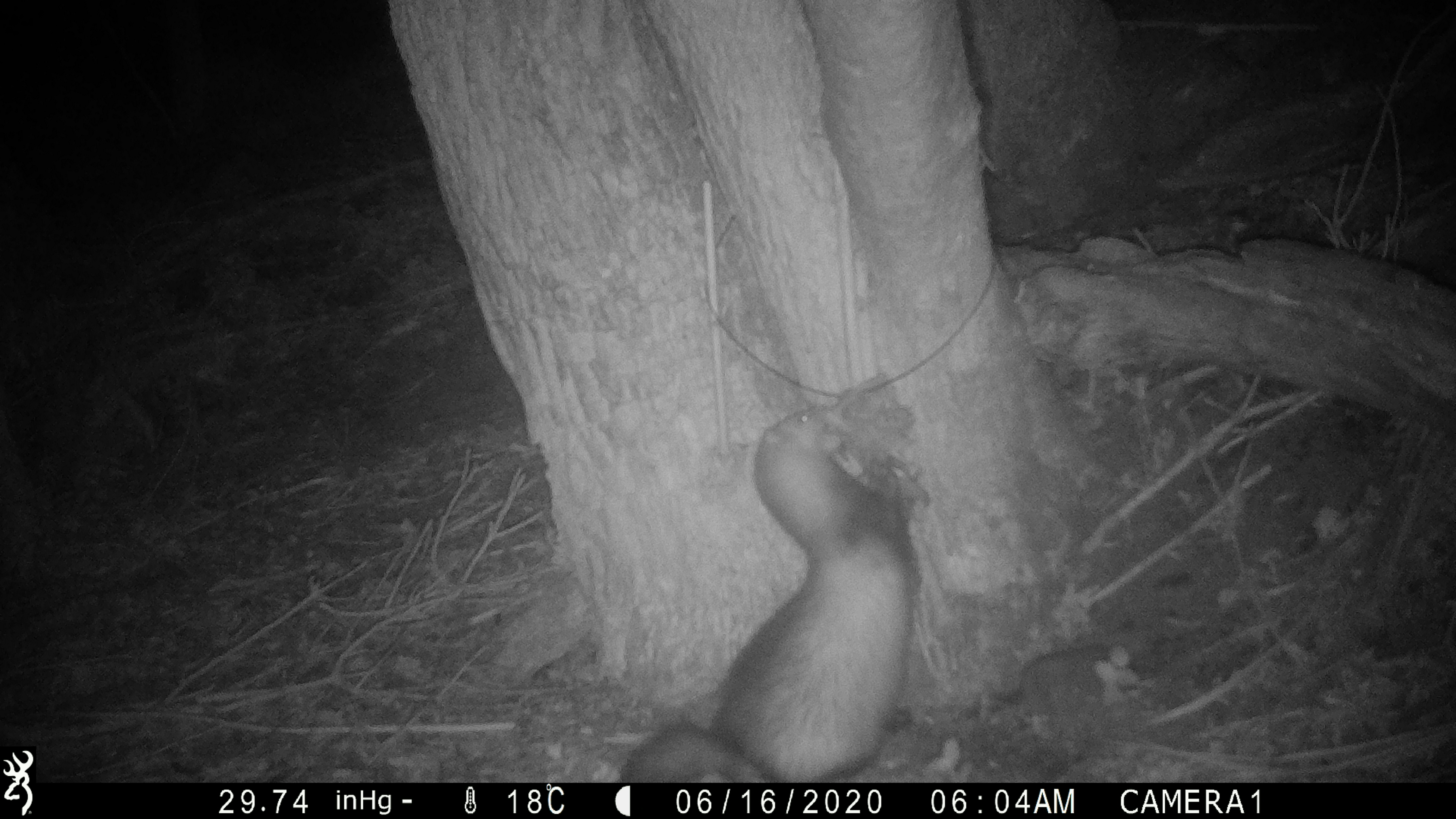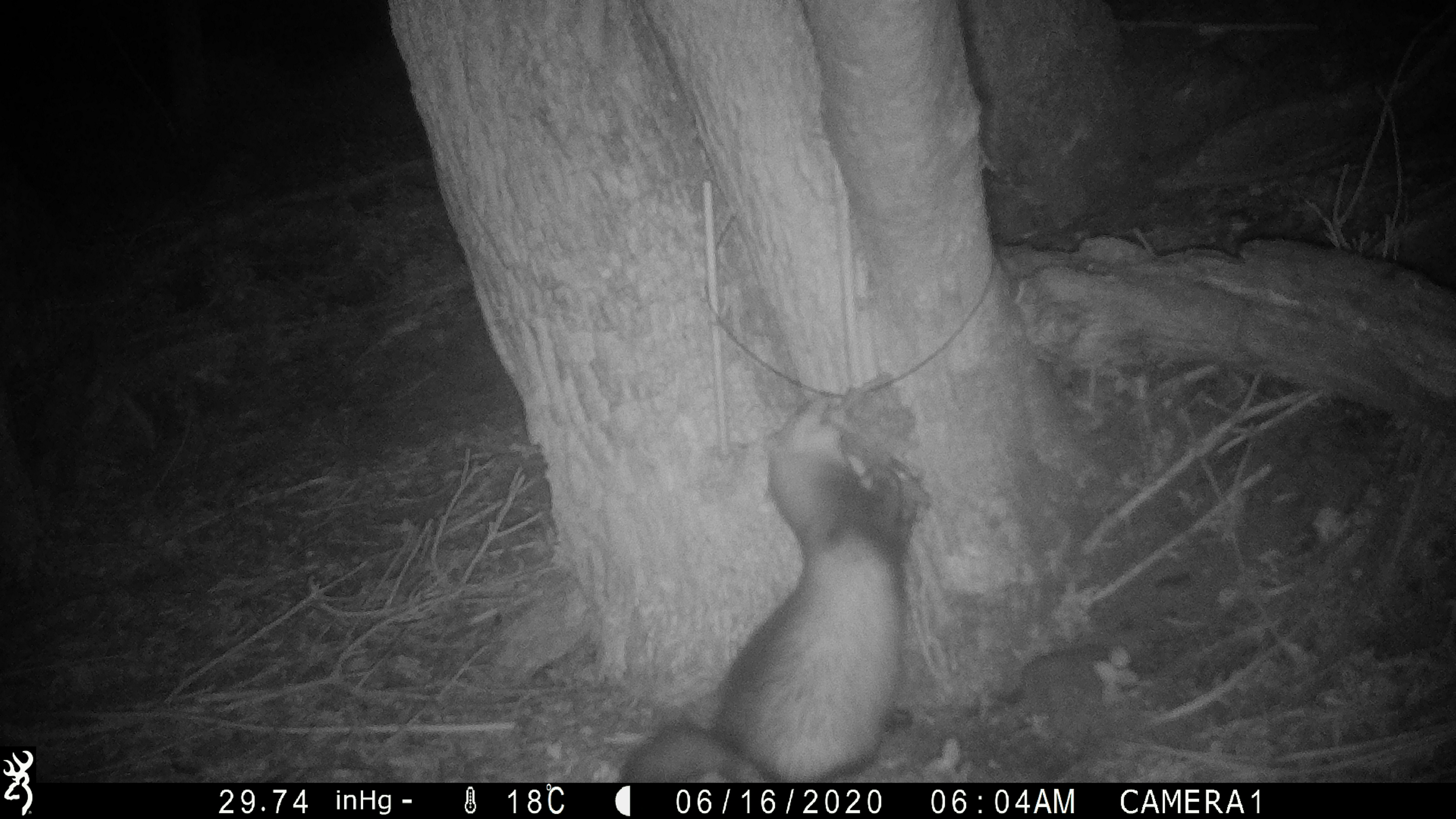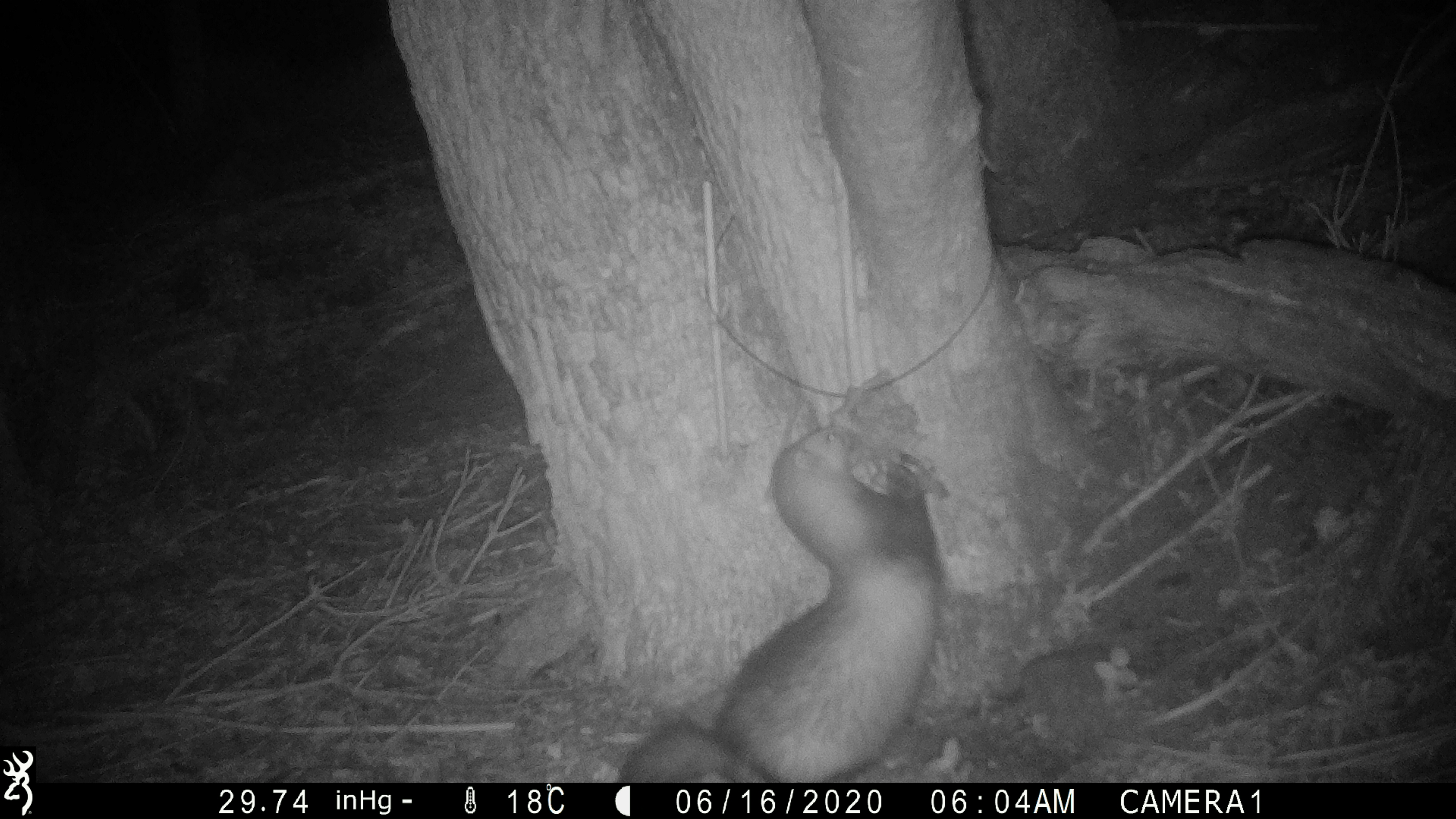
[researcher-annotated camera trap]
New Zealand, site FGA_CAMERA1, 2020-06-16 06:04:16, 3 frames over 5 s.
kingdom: Animalia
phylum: Chordata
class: Mammalia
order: Carnivora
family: Mustelidae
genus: Mustela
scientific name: Mustela furo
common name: ferret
Ferret (Mustela furo).